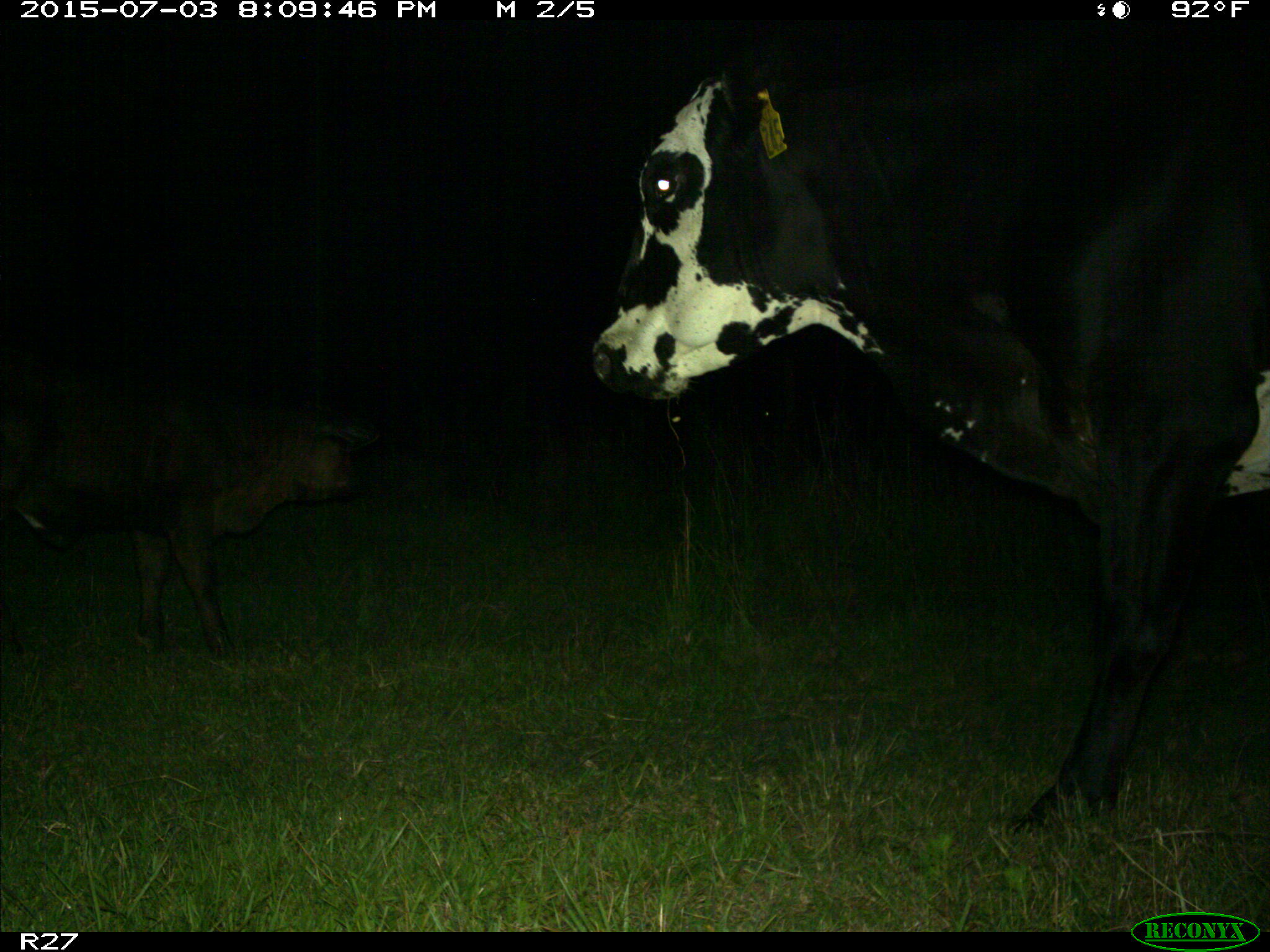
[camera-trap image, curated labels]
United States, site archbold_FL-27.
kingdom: Animalia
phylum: Chordata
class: Mammalia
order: Artiodactyla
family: Bovidae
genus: Bos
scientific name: Bos taurus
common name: domestic cow